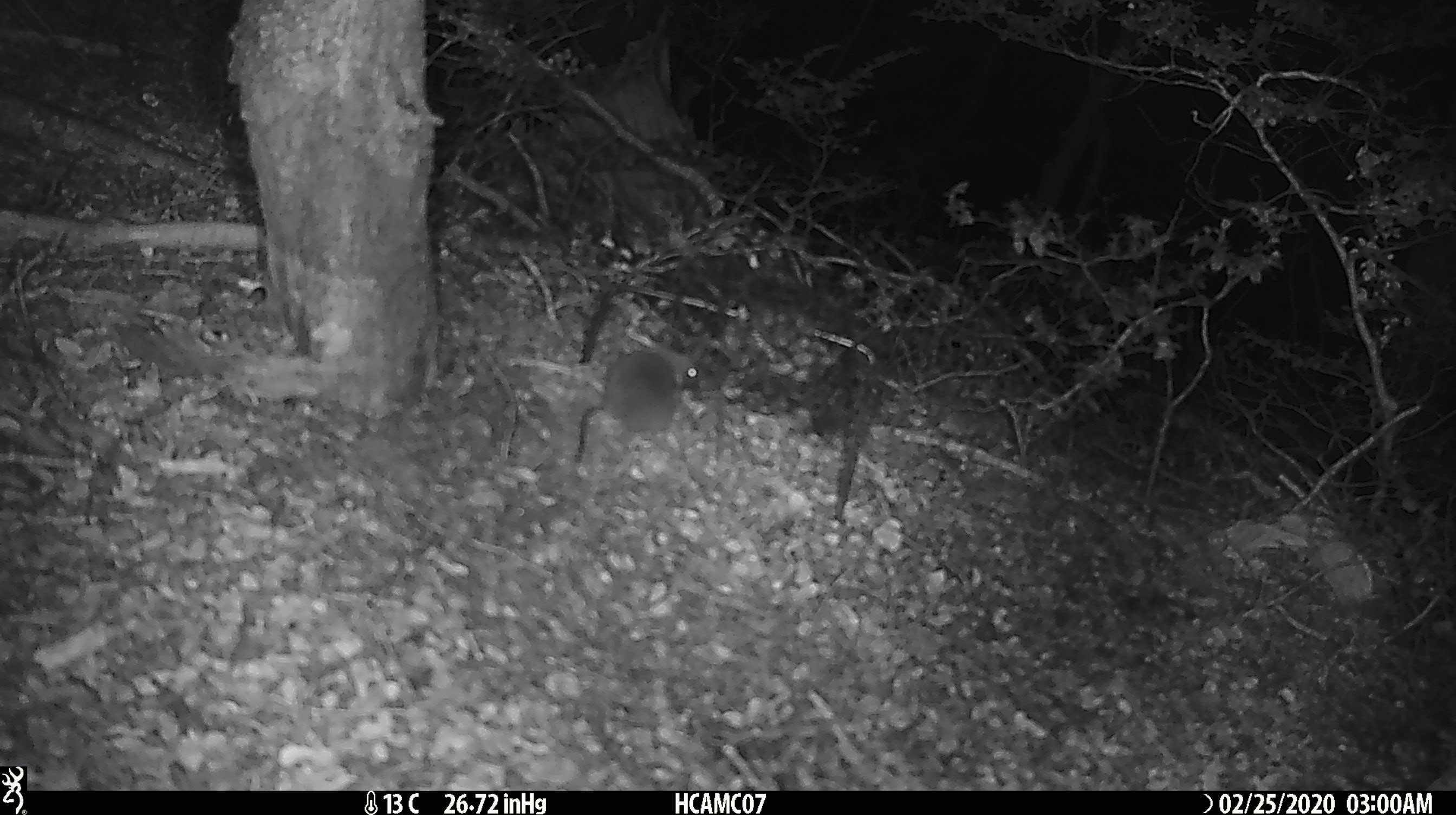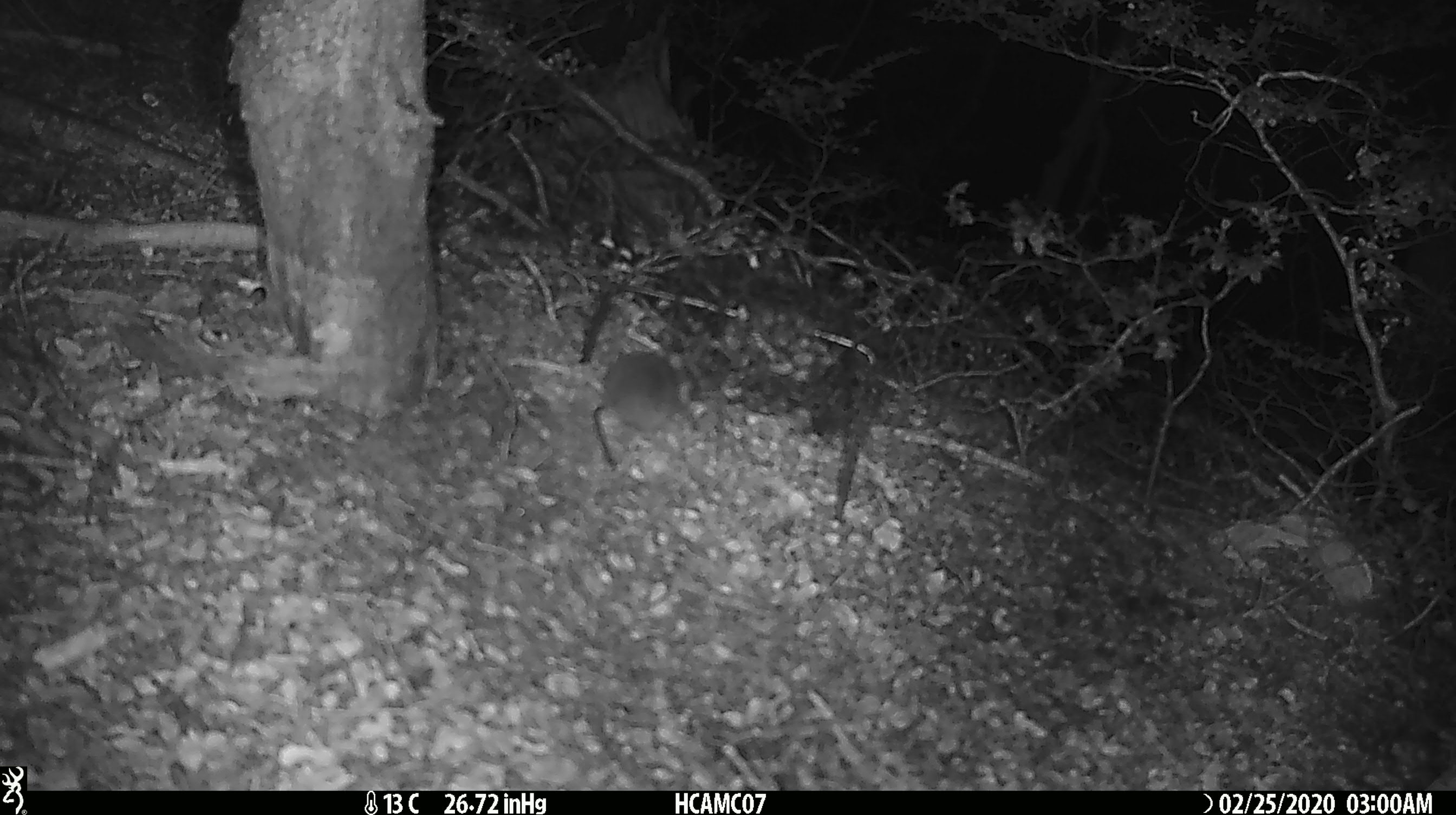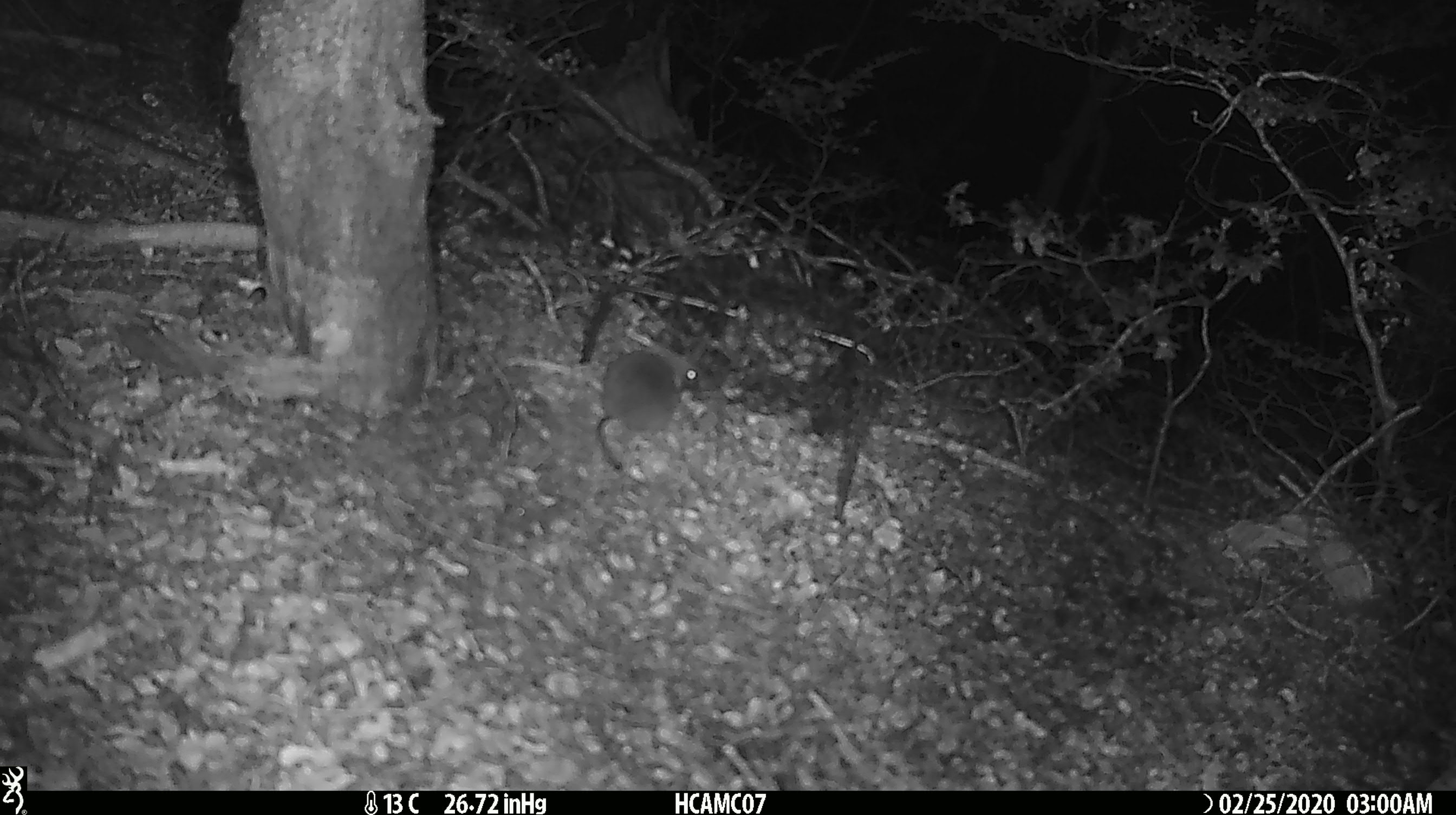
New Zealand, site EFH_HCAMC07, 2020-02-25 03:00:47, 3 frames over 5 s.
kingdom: Animalia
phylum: Chordata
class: Mammalia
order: Rodentia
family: Muridae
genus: Mus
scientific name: Mus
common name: mouse